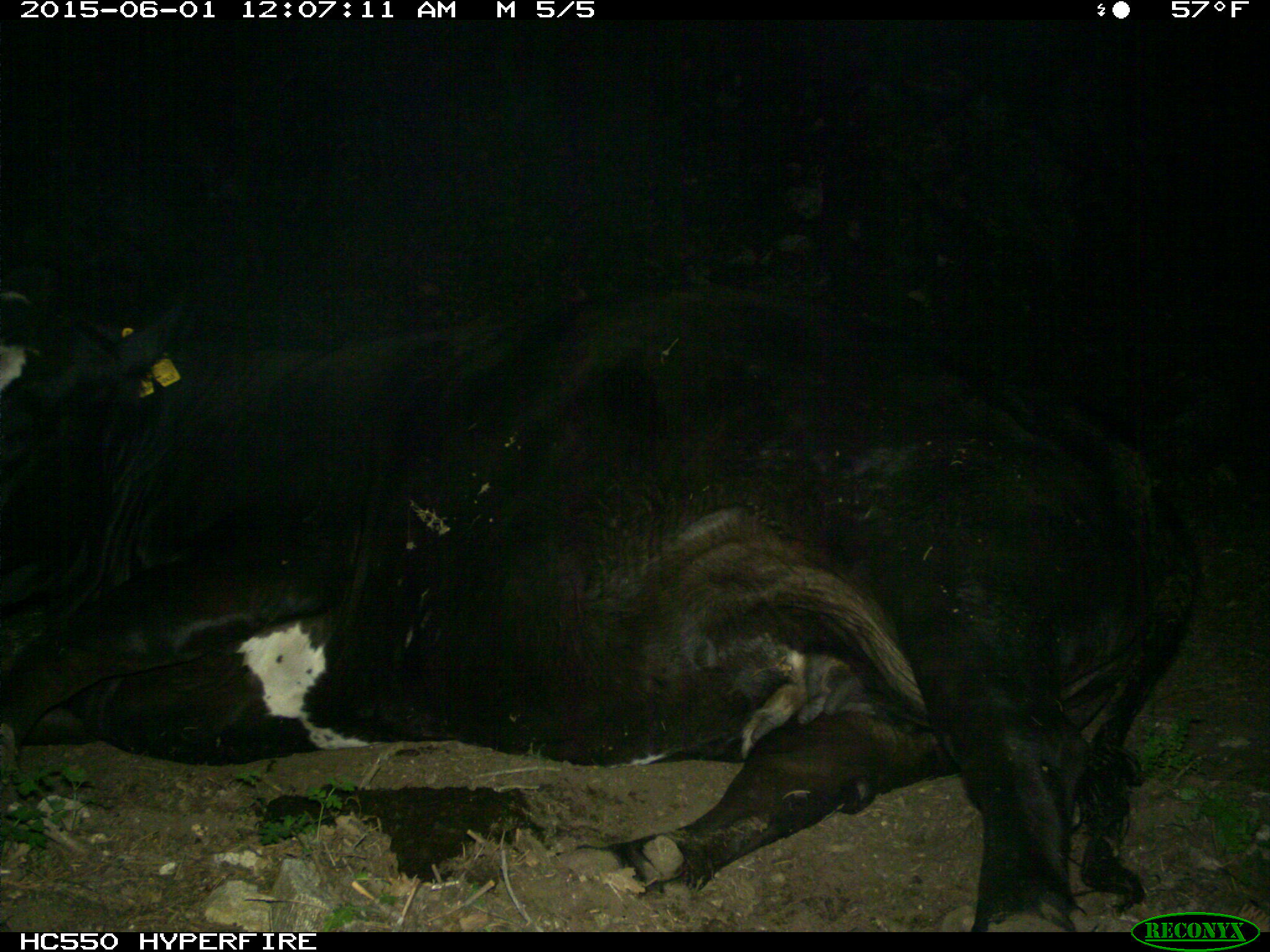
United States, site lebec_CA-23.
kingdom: Animalia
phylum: Chordata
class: Mammalia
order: Artiodactyla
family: Bovidae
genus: Bos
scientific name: Bos taurus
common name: domestic cow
Bos taurus (domestic cow).